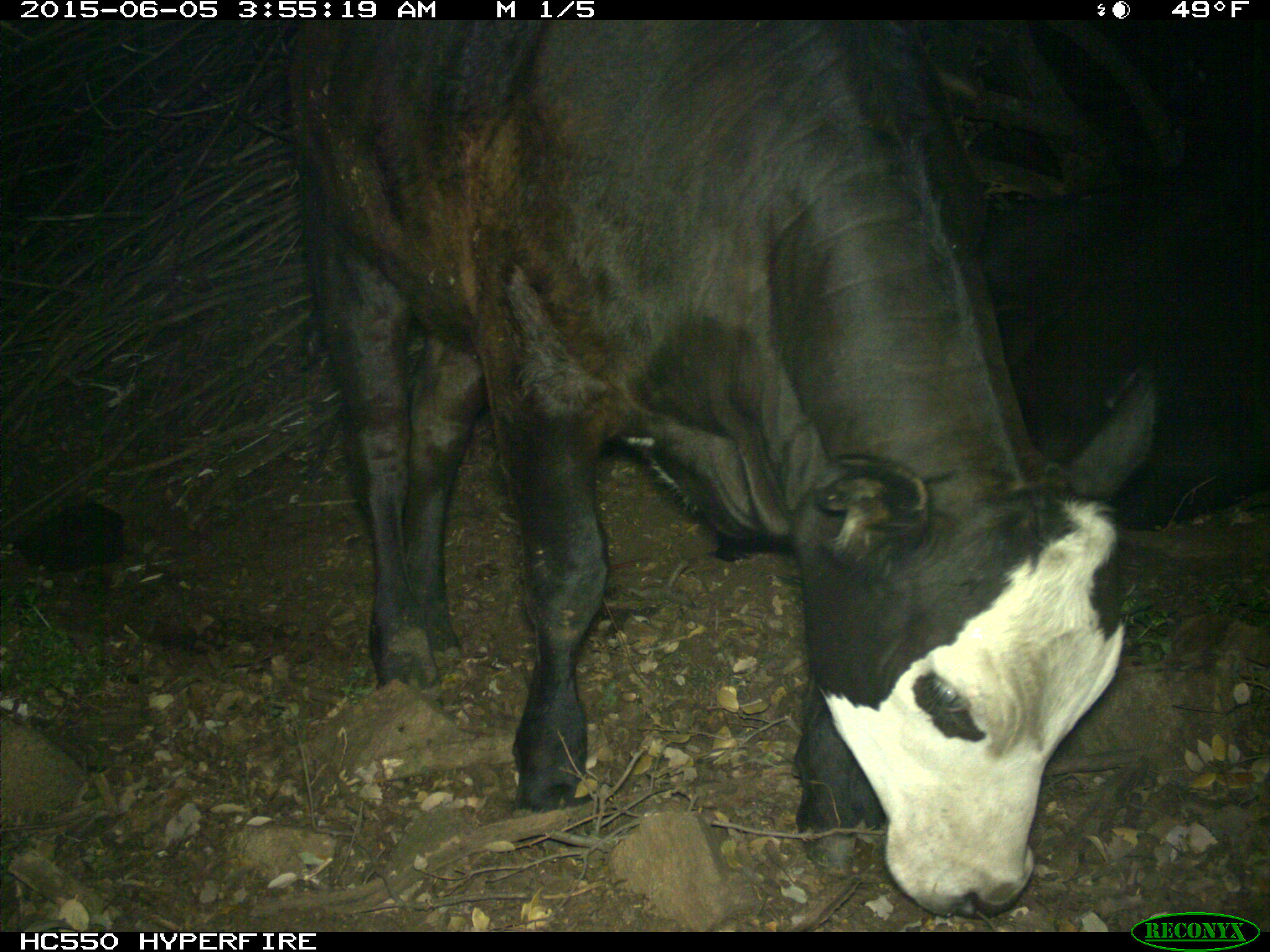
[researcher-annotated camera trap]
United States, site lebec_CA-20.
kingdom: Animalia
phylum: Chordata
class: Mammalia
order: Artiodactyla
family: Bovidae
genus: Bos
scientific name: Bos taurus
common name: domestic cow